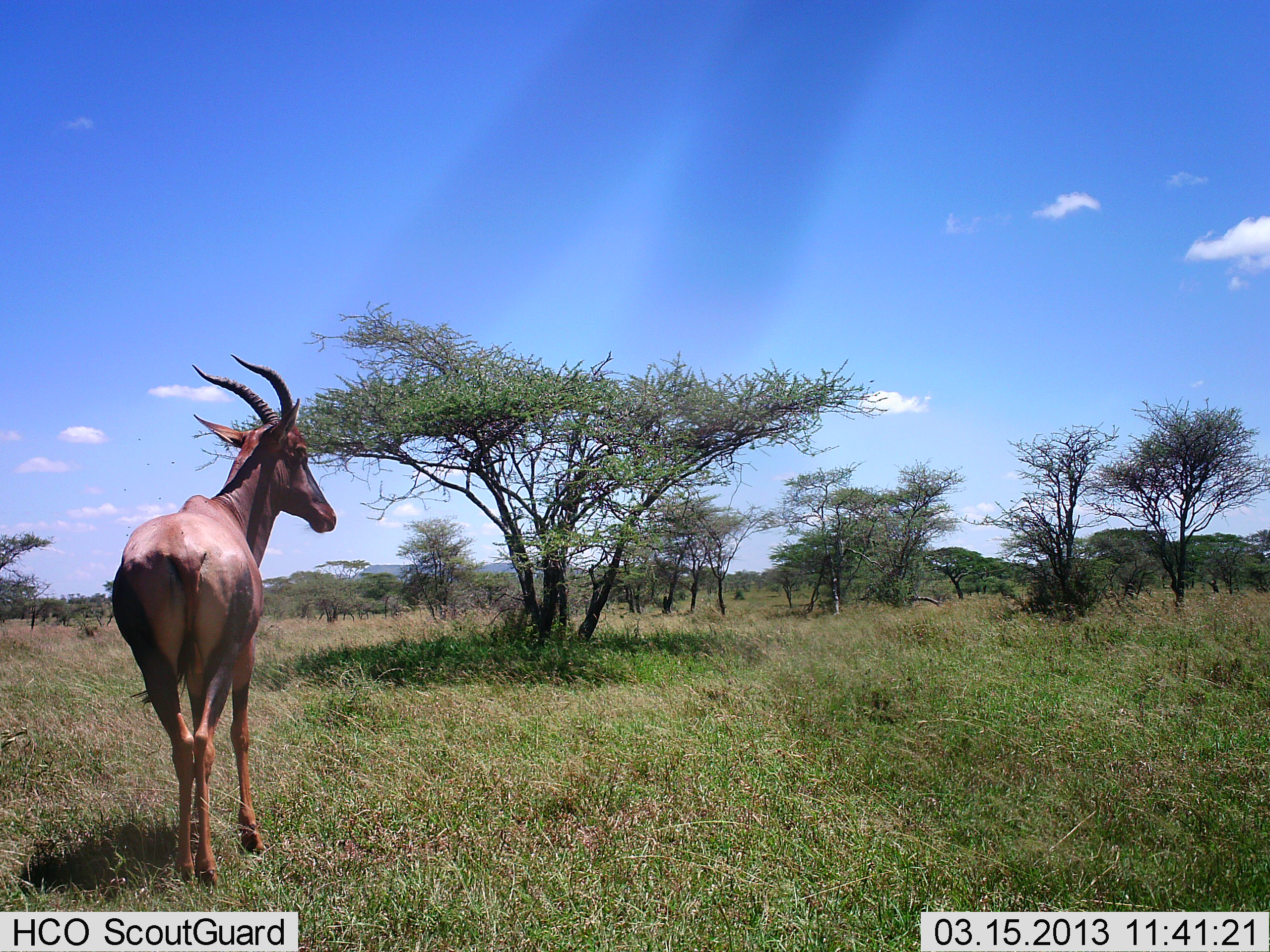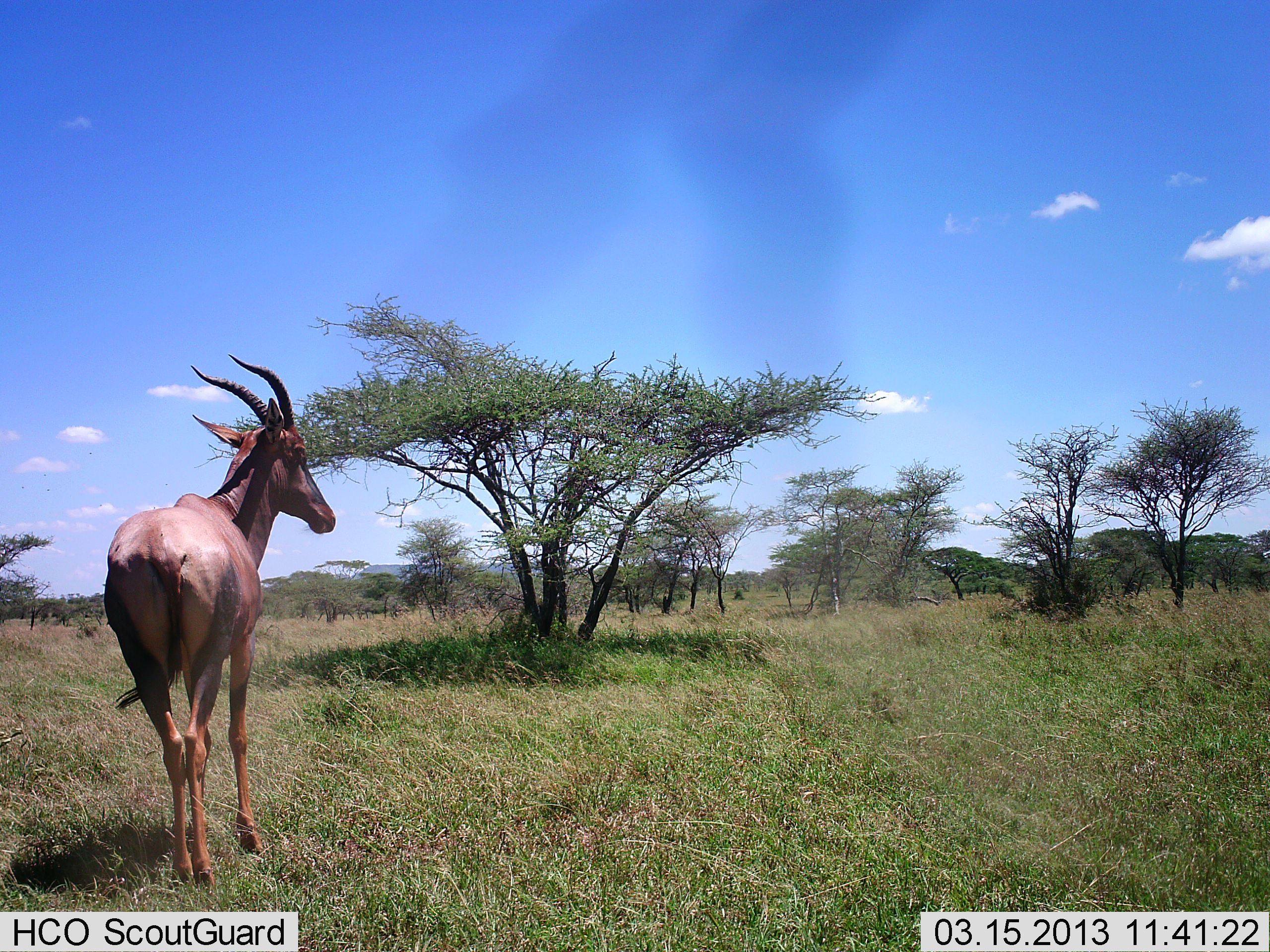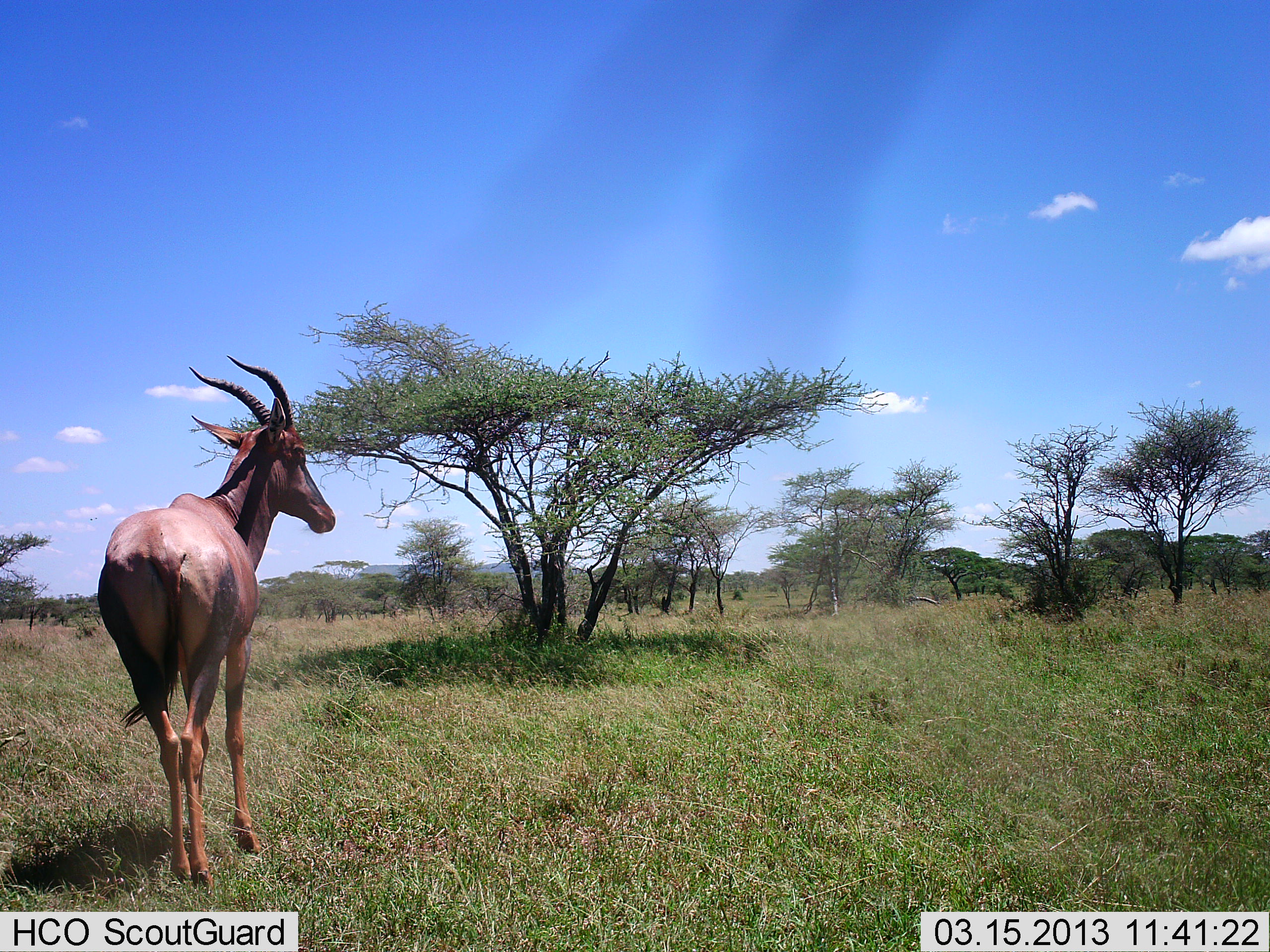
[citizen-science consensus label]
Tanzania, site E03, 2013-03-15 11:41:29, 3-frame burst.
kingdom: Animalia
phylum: Chordata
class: Mammalia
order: Artiodactyla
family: Bovidae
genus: Damaliscus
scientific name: Damaliscus lunatus jimela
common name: topi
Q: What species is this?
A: Topi (Damaliscus lunatus jimela).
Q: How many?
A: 1.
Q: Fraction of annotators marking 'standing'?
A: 94%.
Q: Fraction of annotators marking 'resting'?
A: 0%.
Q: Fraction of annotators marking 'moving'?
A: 6%.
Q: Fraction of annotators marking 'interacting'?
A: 0%.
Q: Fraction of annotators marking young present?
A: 0%.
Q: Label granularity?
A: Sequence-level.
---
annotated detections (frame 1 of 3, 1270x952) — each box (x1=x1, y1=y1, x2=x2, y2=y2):
animal: (x1=111, y1=353, x2=336, y2=892)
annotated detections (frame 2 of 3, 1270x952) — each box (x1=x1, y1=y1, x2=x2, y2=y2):
animal: (x1=102, y1=353, x2=336, y2=892)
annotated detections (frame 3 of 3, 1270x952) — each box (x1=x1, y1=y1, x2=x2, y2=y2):
animal: (x1=96, y1=353, x2=336, y2=892)